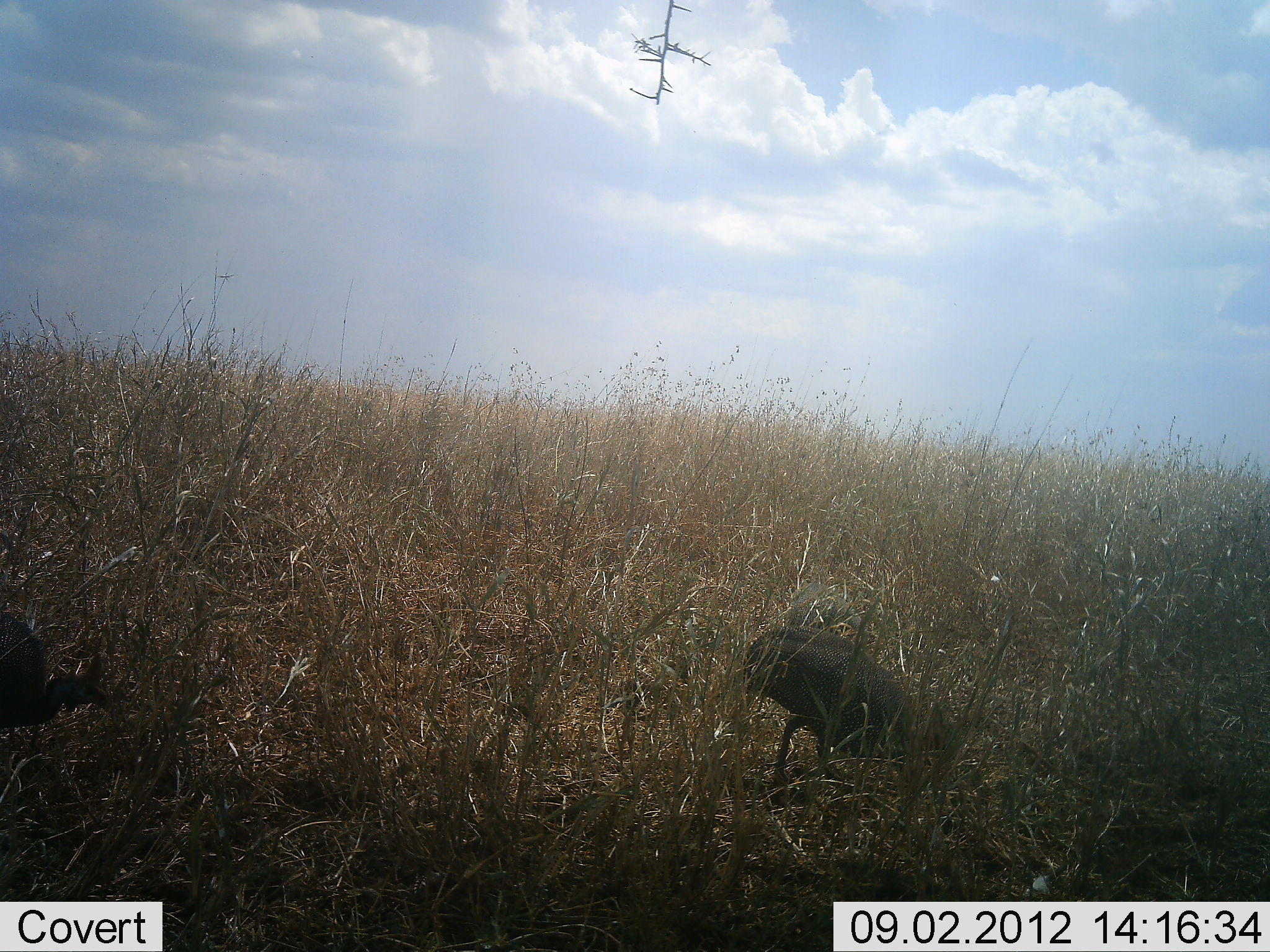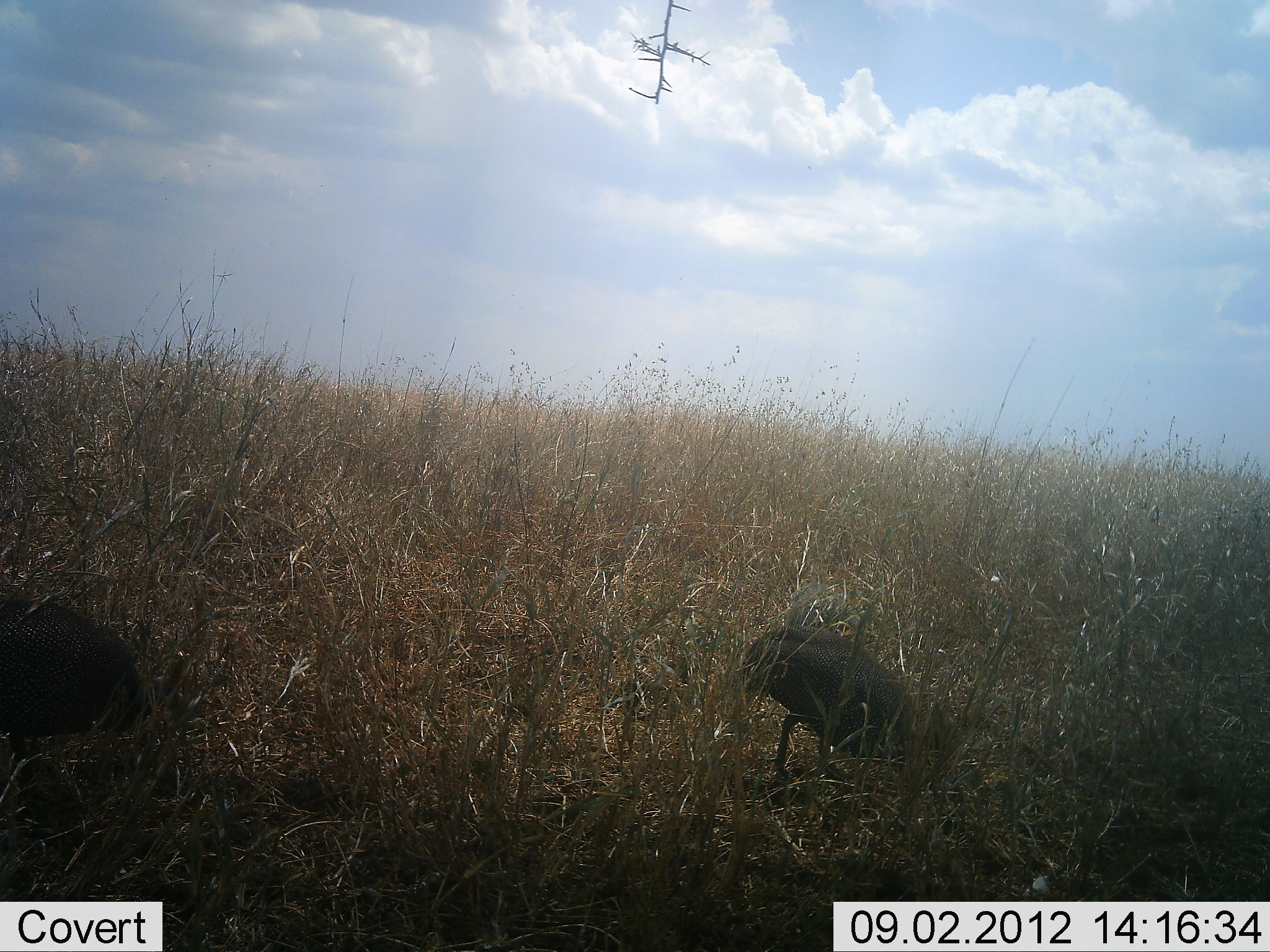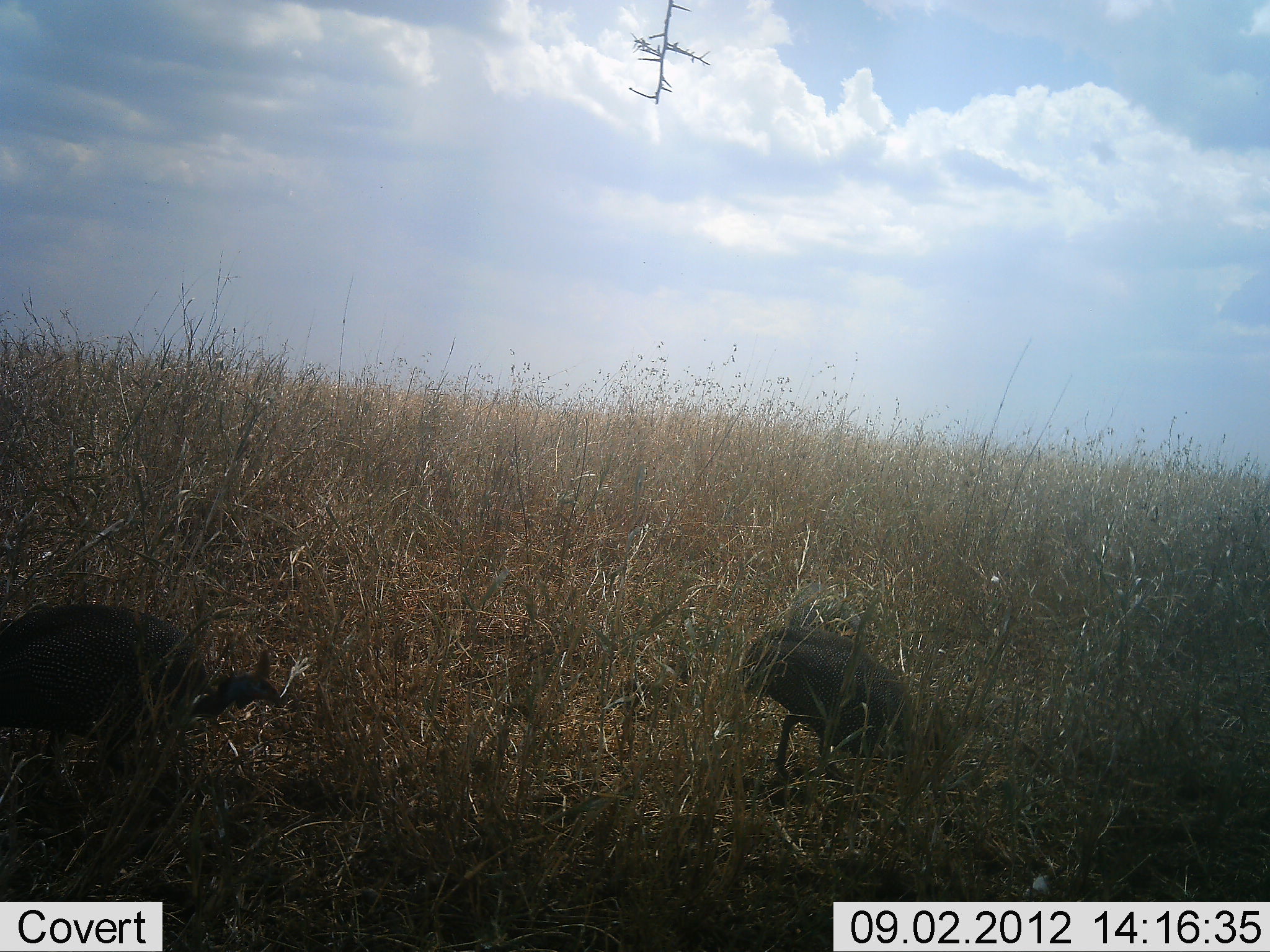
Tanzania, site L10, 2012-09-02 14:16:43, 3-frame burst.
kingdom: Animalia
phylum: Chordata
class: Aves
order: Galliformes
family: Numididae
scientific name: Numididae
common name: guinea fowl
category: guineafowl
Guineafowl (guinea fowl) (Numididae), count 2. Behavior (volunteer vote fractions): standing 20%, resting 0%, moving 60%, interacting 0%. Young present (vote fraction): 0%. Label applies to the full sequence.